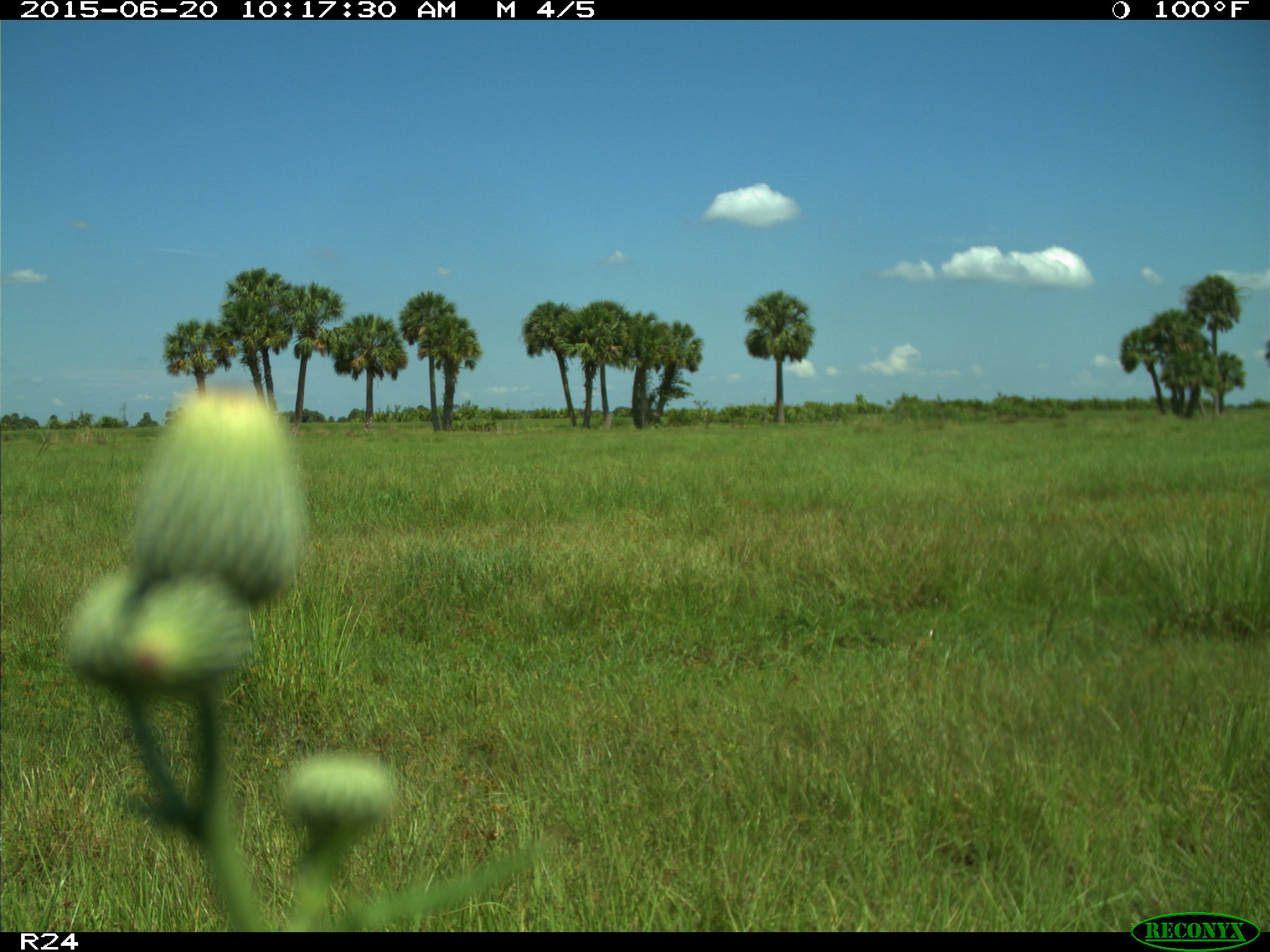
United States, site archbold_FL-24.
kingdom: Animalia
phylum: Chordata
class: Mammalia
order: Artiodactyla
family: Bovidae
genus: Bos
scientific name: Bos taurus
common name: domestic cow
Bos taurus (domestic cow).